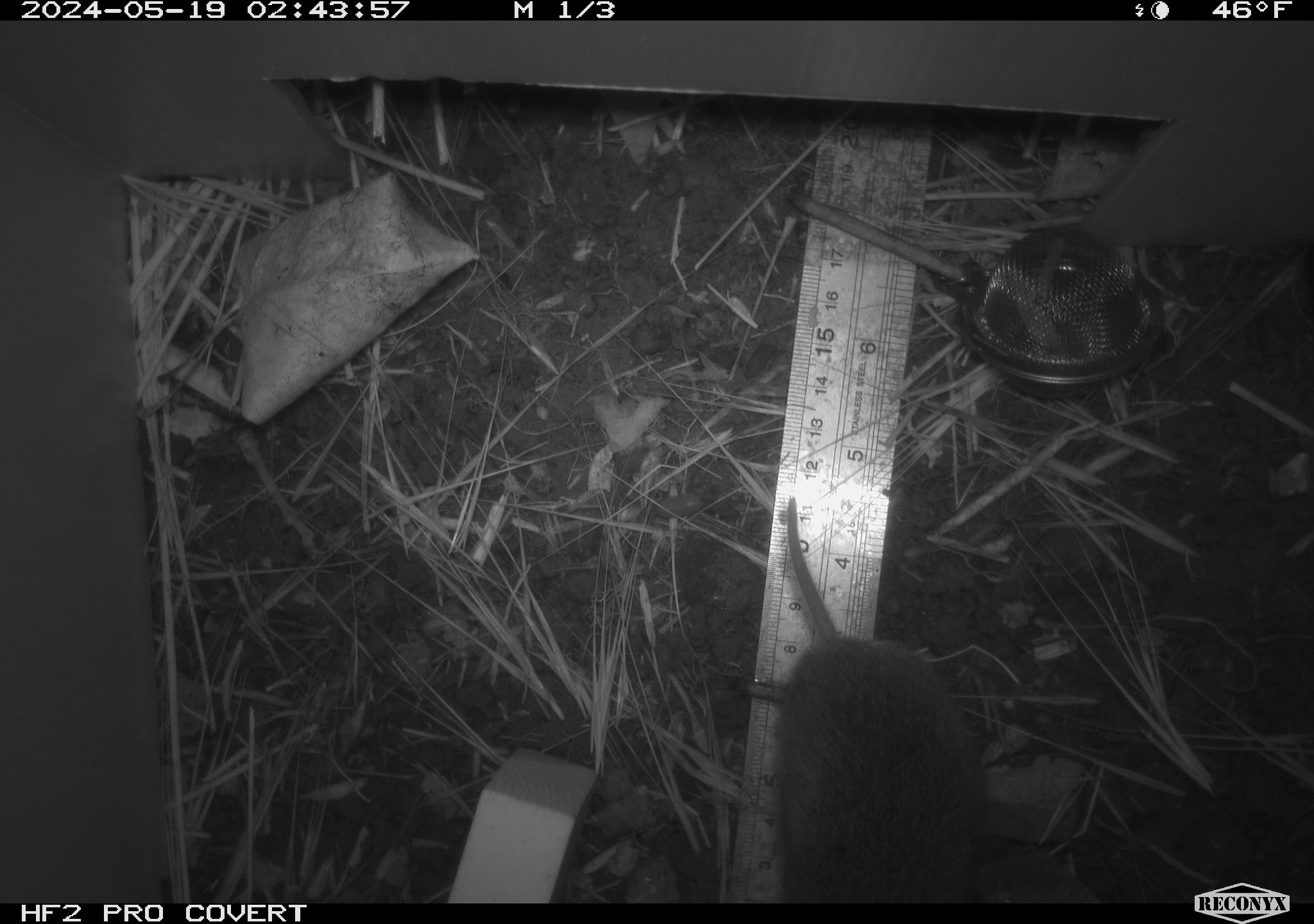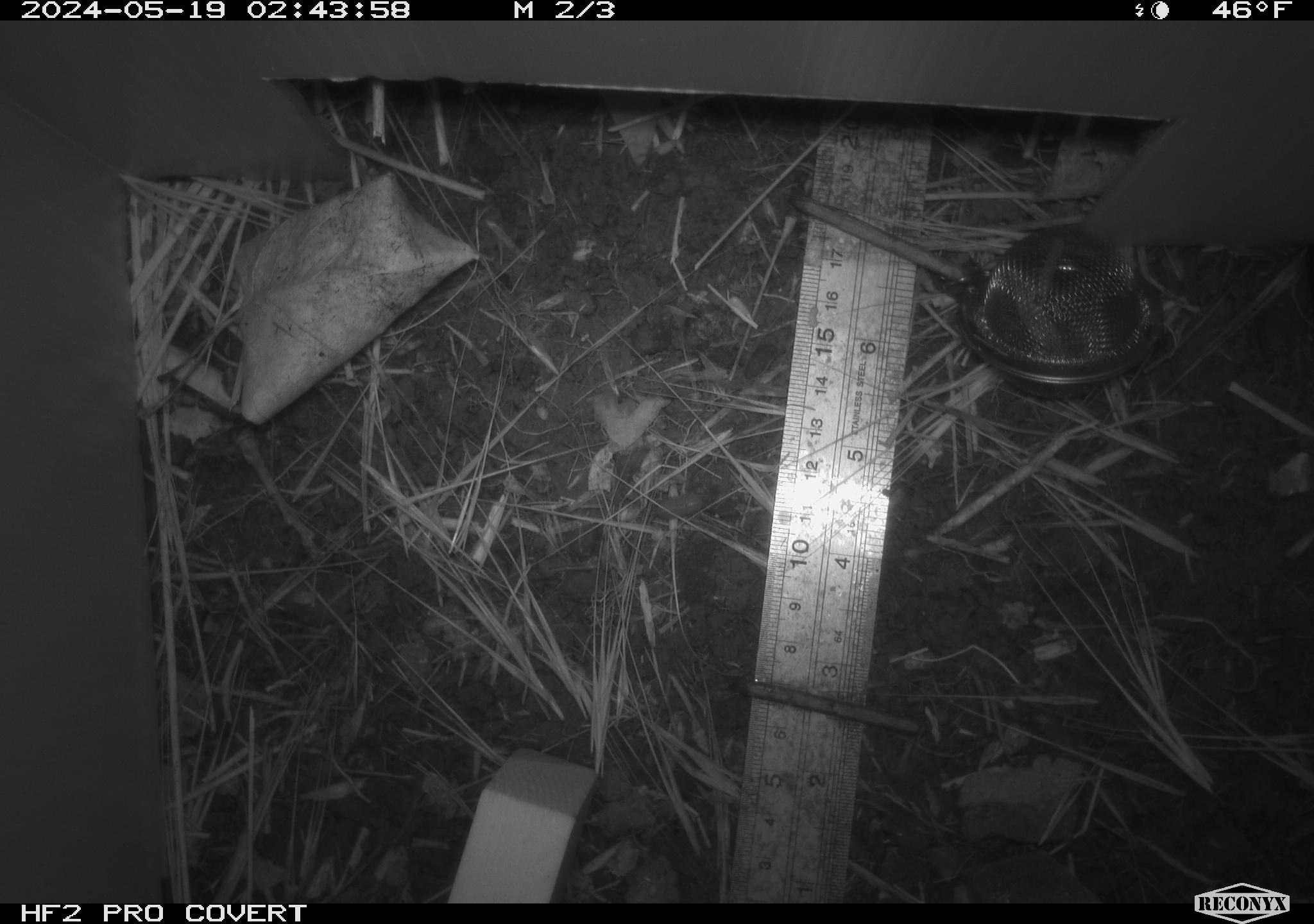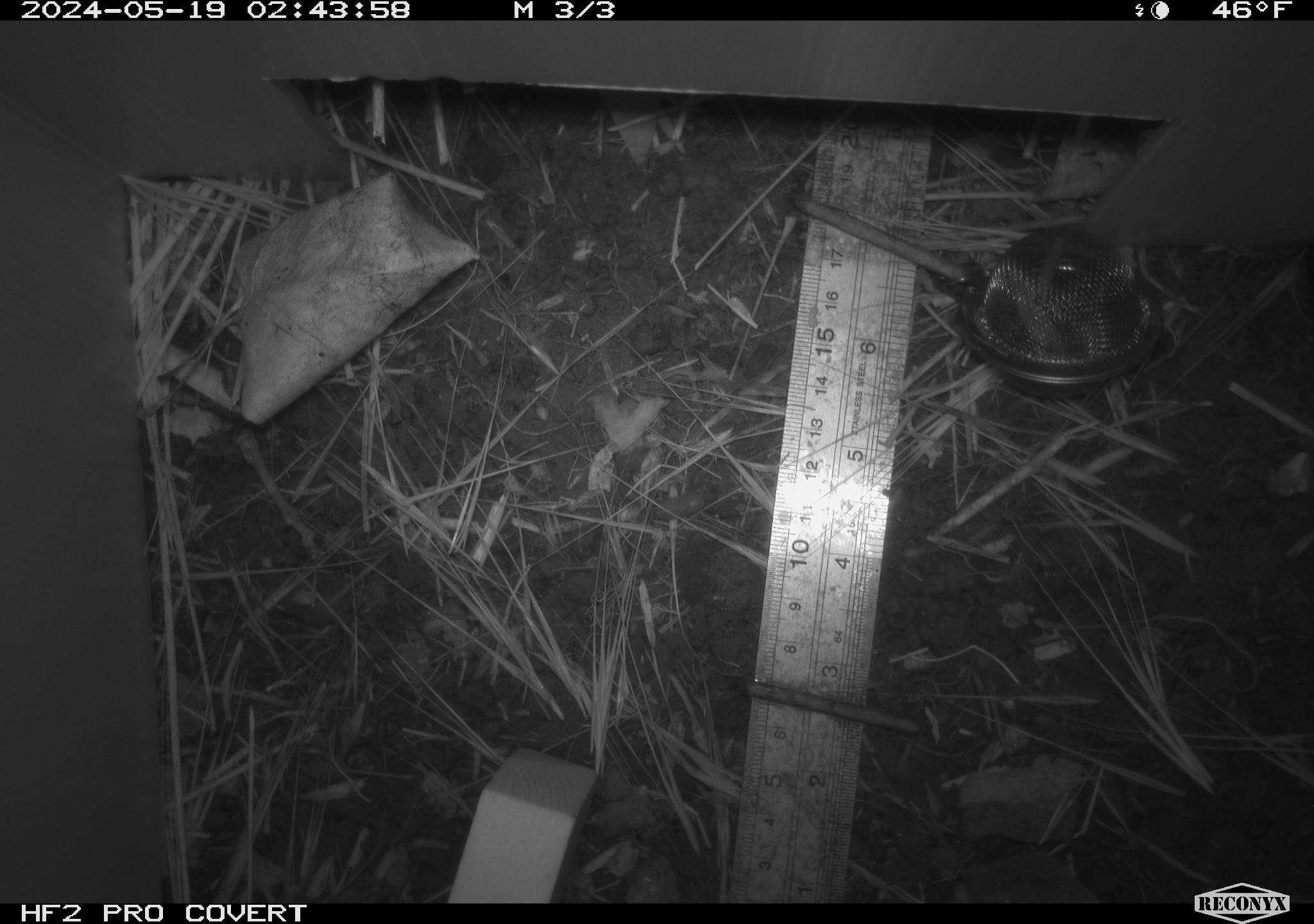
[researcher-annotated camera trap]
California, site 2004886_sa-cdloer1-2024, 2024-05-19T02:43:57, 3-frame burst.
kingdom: Animalia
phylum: Chordata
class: Mammalia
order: Rodentia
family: Cricetidae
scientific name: Arvicolinae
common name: voles, lemmings, and muskrats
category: arvicolinae subfamily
Arvicolinae subfamily (voles, lemmings, and muskrats) (Arvicolinae).